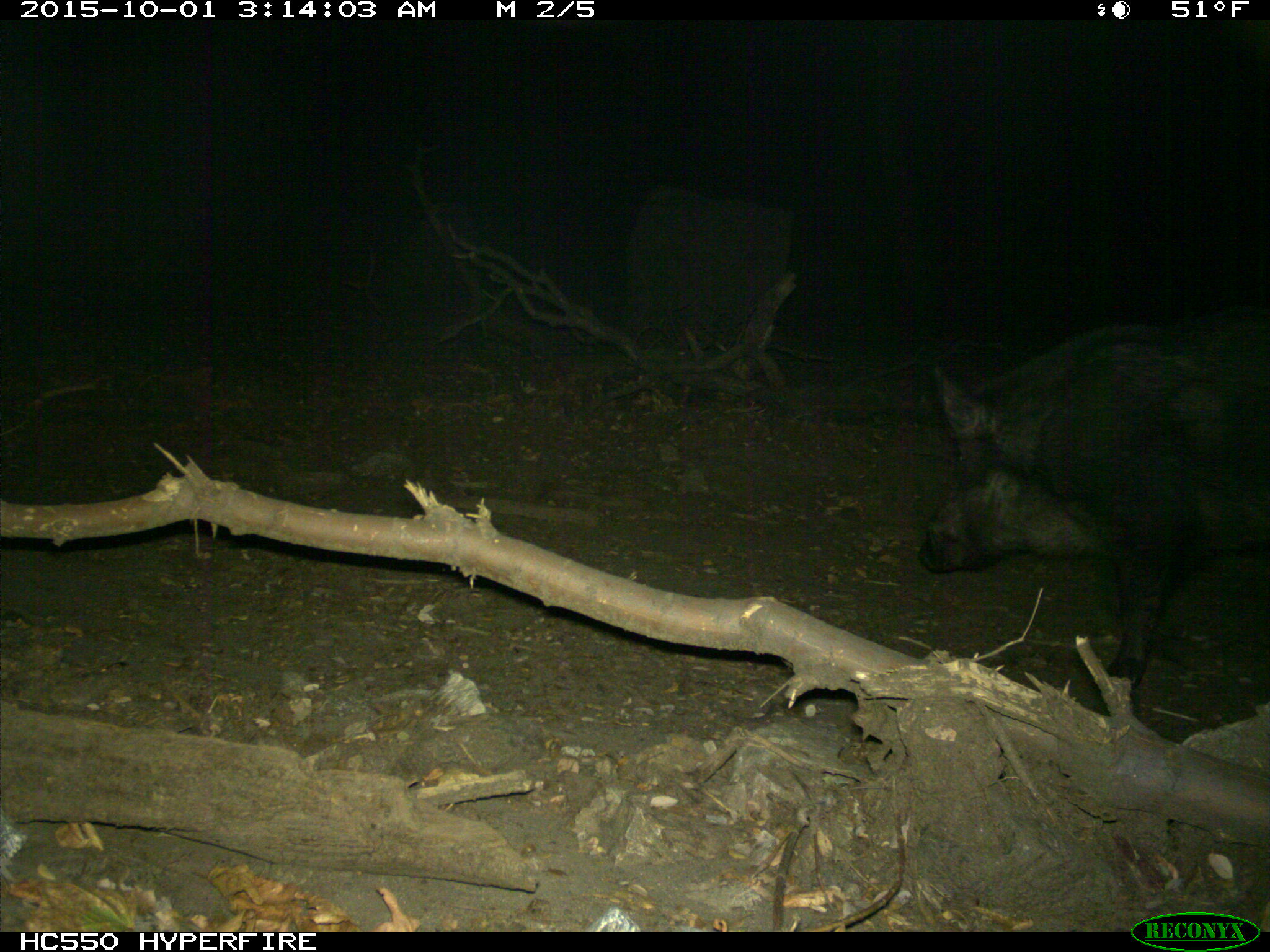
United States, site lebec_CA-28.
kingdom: Animalia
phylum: Chordata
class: Mammalia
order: Artiodactyla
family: Suidae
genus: Sus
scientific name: Sus scrofa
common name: wild boar